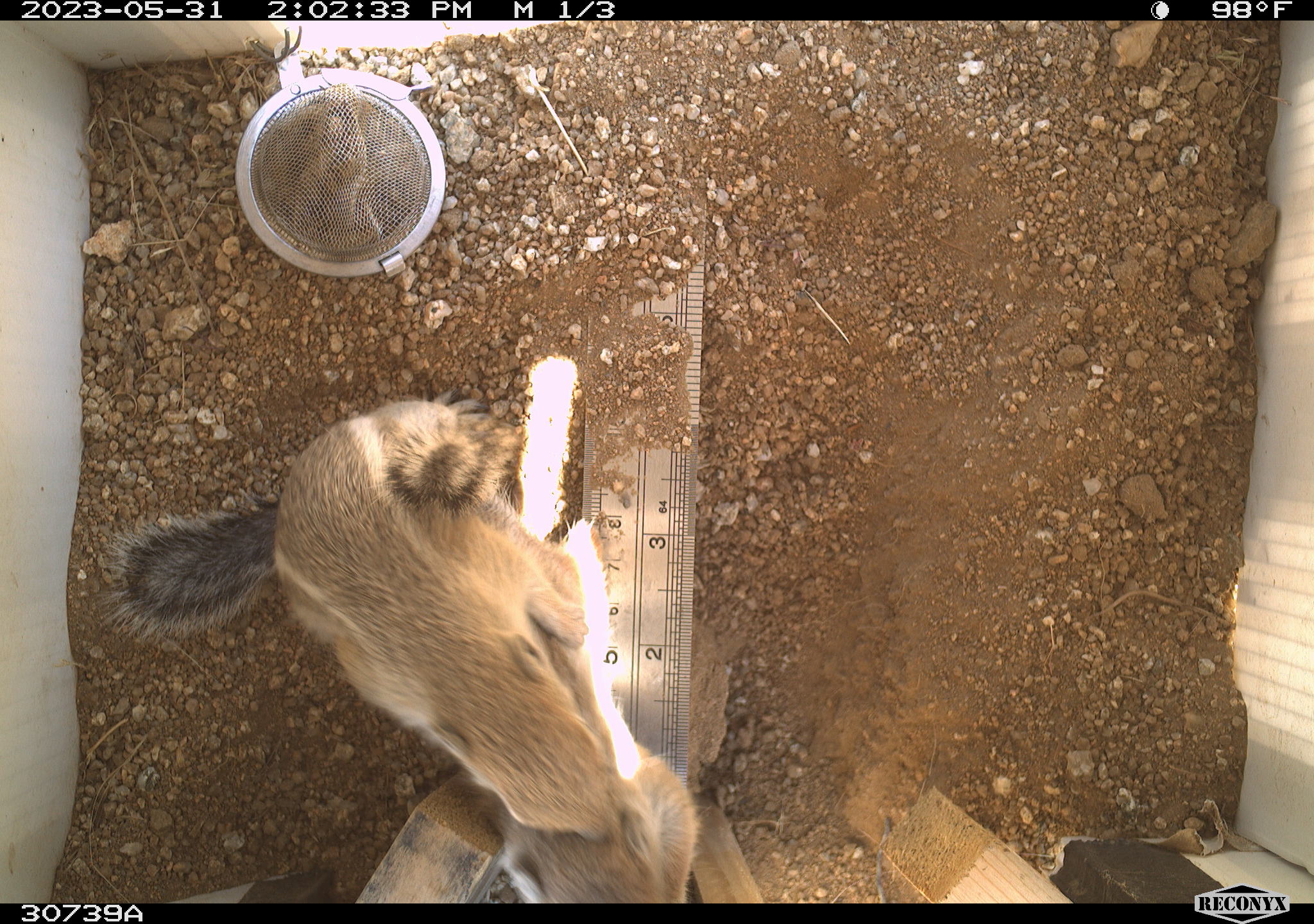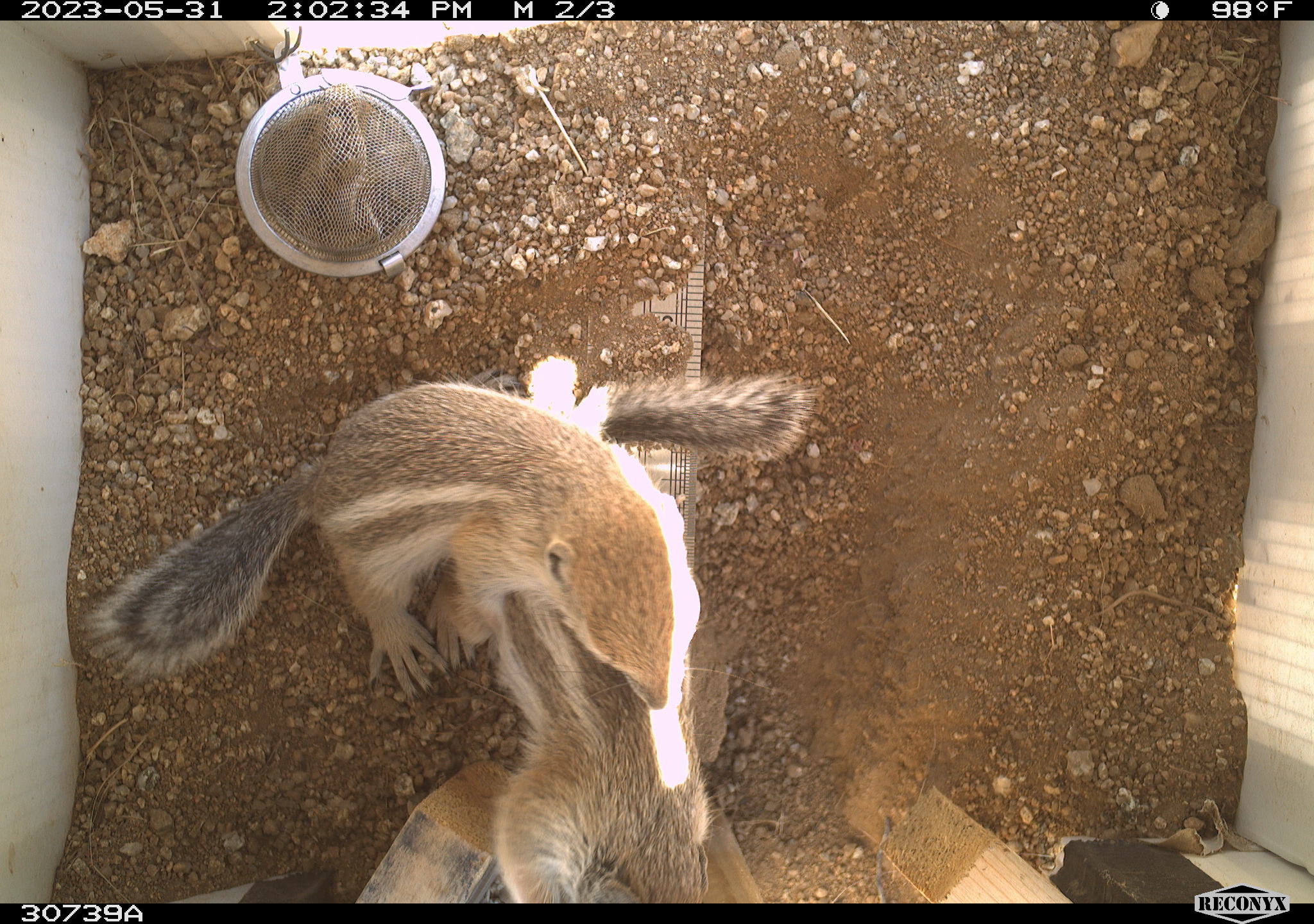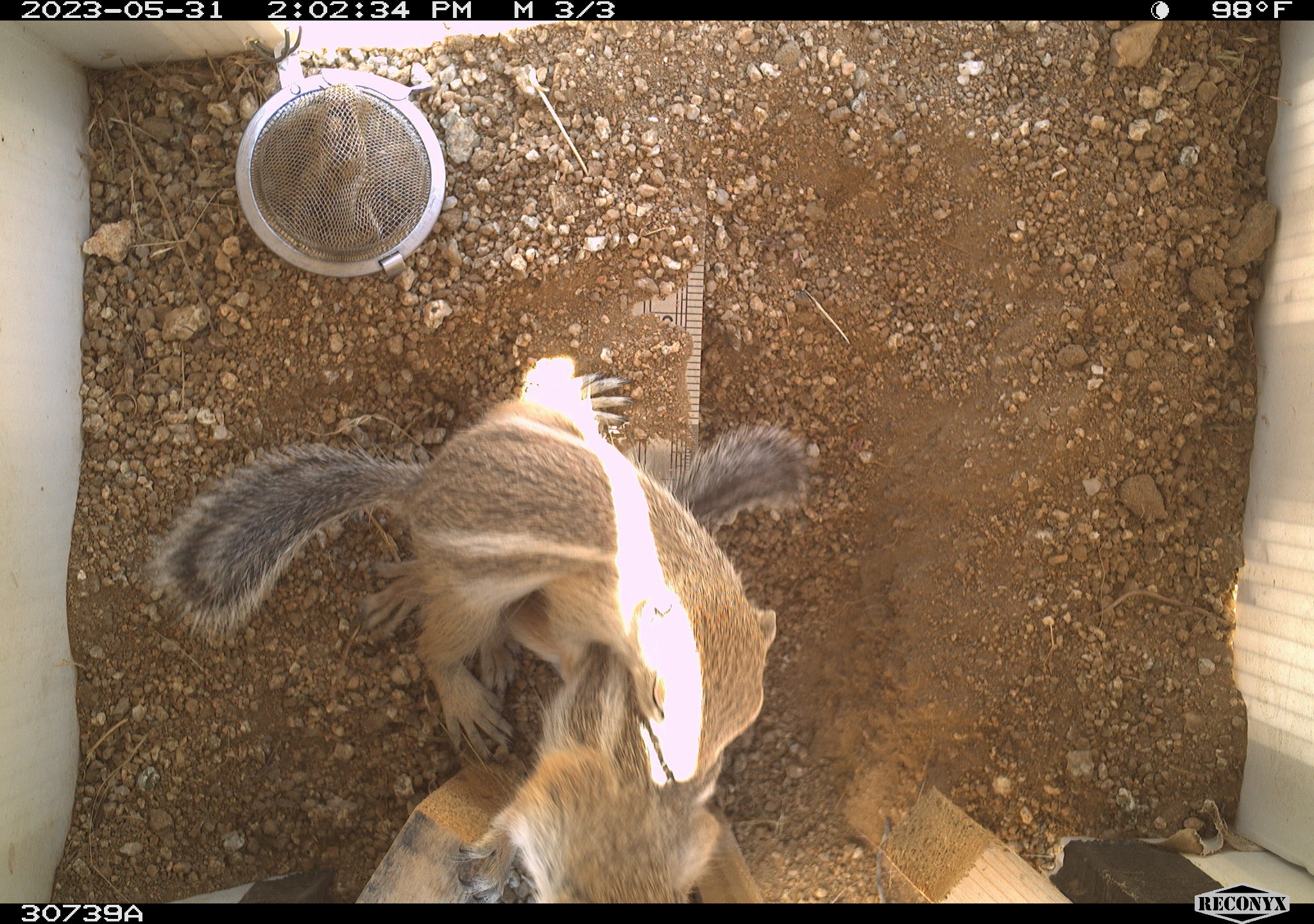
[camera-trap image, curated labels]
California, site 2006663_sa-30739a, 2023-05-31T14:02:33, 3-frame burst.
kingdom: Animalia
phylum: Chordata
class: Mammalia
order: Rodentia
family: Sciuridae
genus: Ammospermophilus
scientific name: Ammospermophilus leucurus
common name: white-tailed antelope squirrel